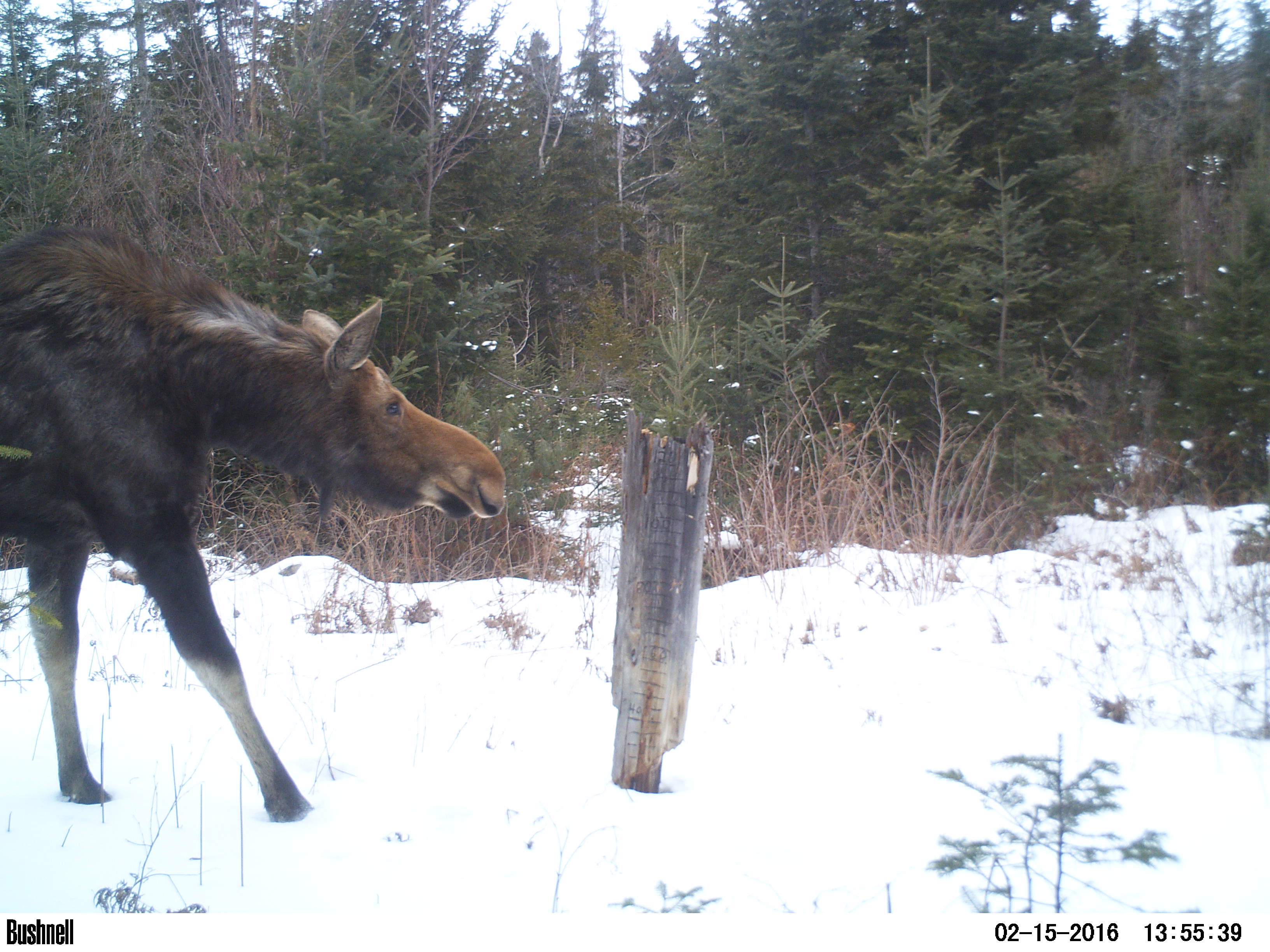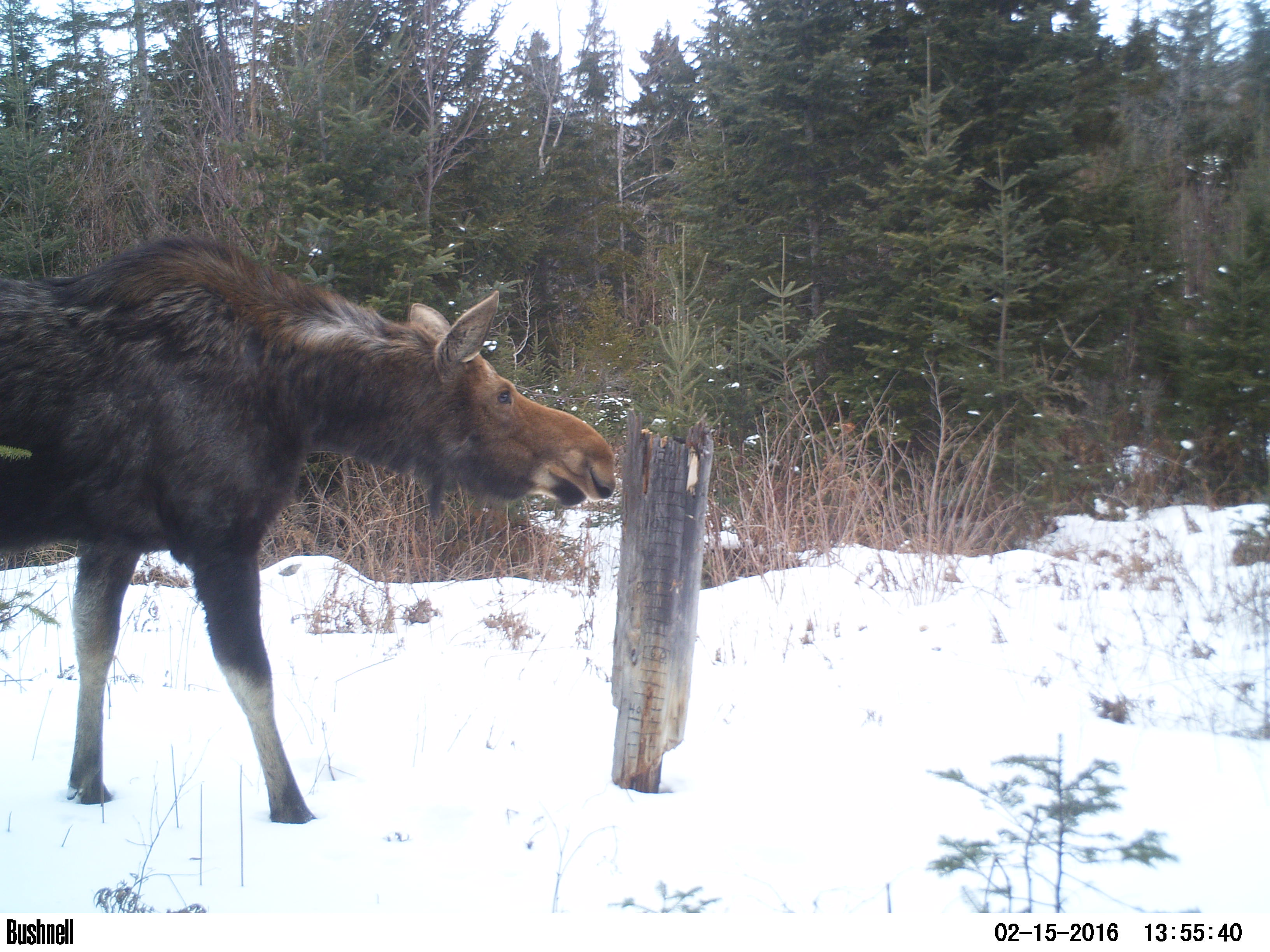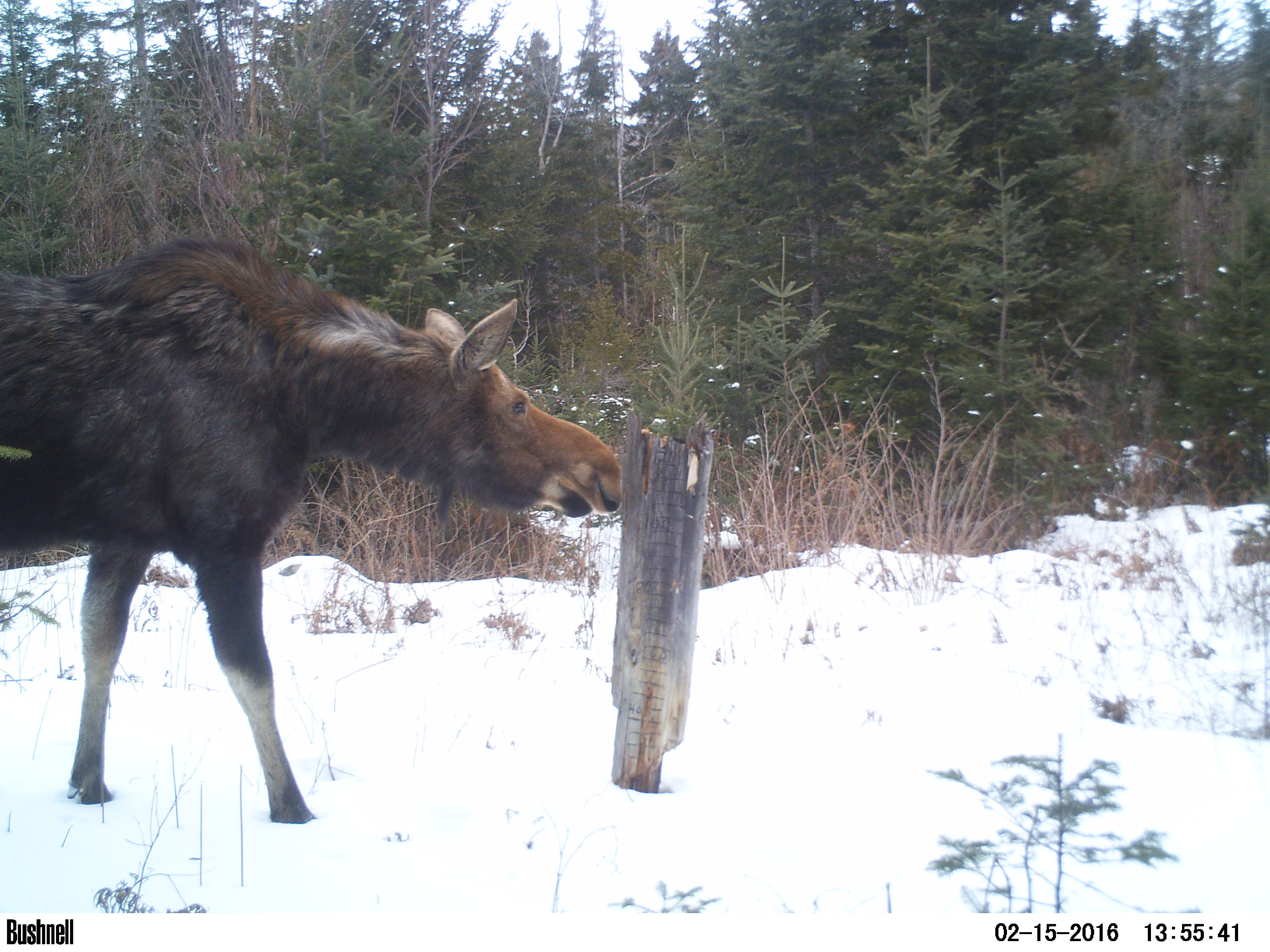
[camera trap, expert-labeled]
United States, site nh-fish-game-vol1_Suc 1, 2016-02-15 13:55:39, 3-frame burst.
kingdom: Animalia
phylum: Chordata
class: Mammalia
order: Artiodactyla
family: Cervidae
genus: Alces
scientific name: Alces alces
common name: moose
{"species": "moose (Alces alces)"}